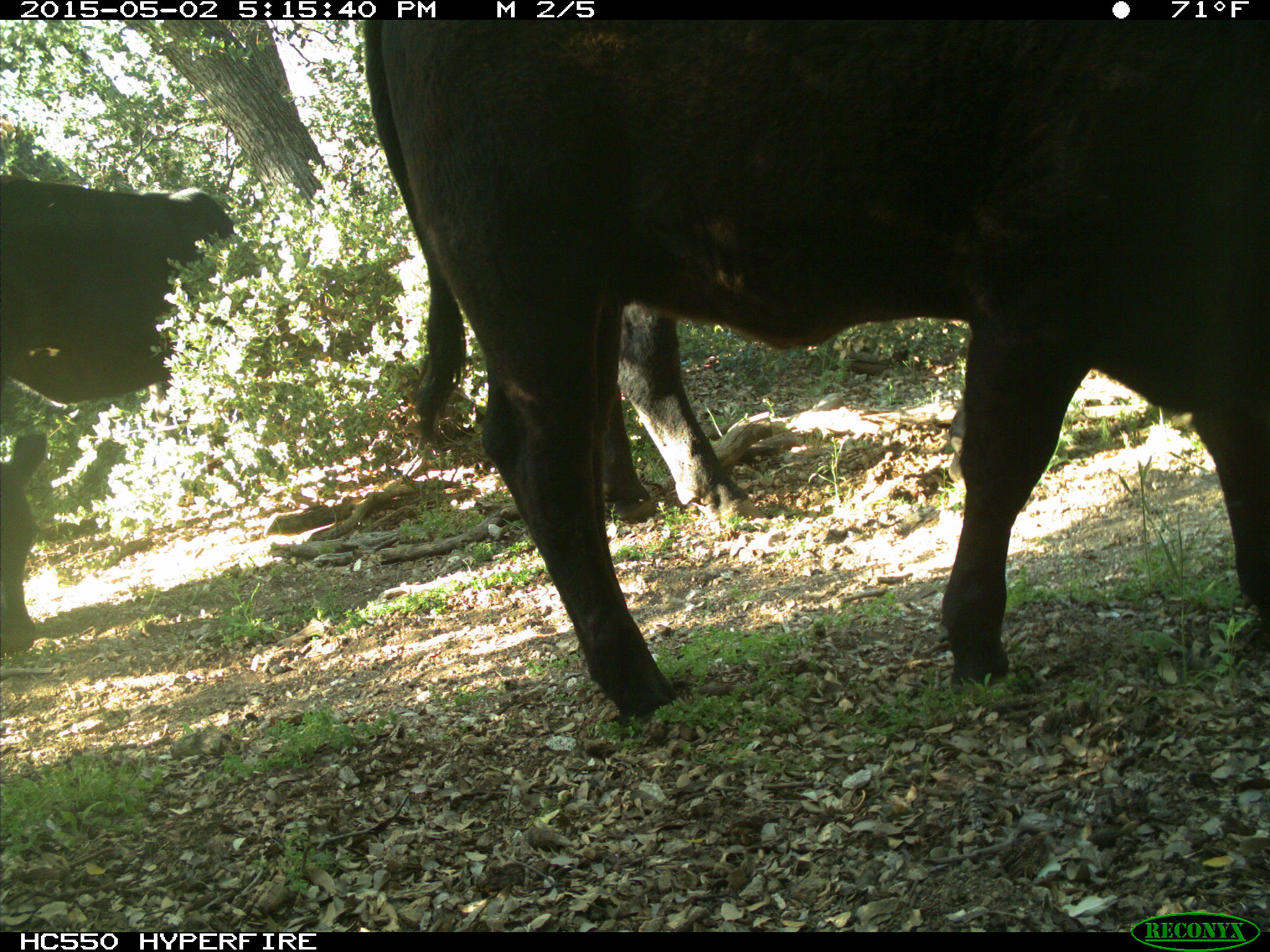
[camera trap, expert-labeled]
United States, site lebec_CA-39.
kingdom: Animalia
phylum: Chordata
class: Mammalia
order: Artiodactyla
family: Bovidae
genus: Bos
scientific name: Bos taurus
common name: domestic cow